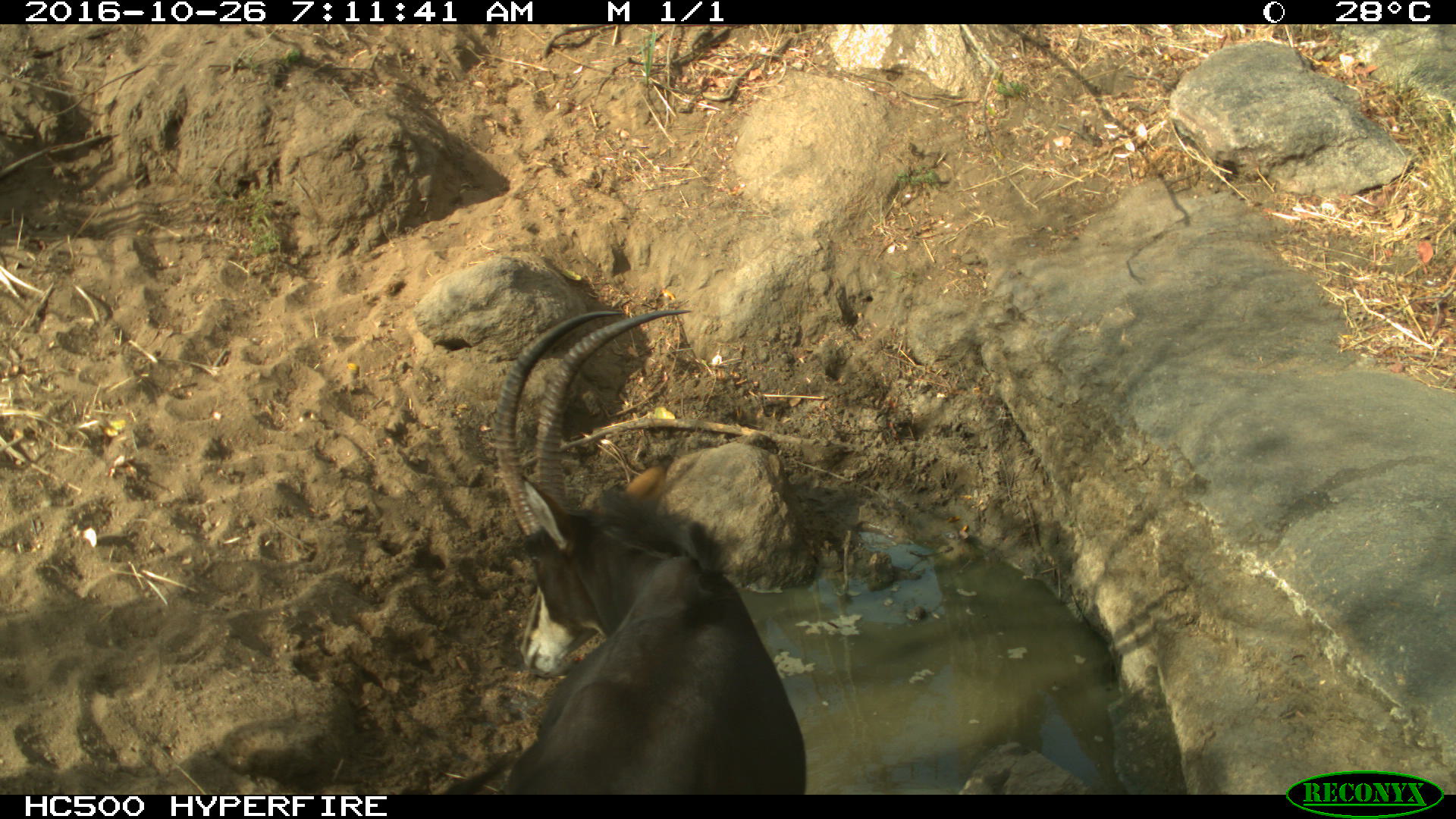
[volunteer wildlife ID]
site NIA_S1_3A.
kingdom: Animalia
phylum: Chordata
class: Mammalia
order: Artiodactyla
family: Bovidae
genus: Hippotragus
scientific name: Hippotragus niger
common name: sable antelope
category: sable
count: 1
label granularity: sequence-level